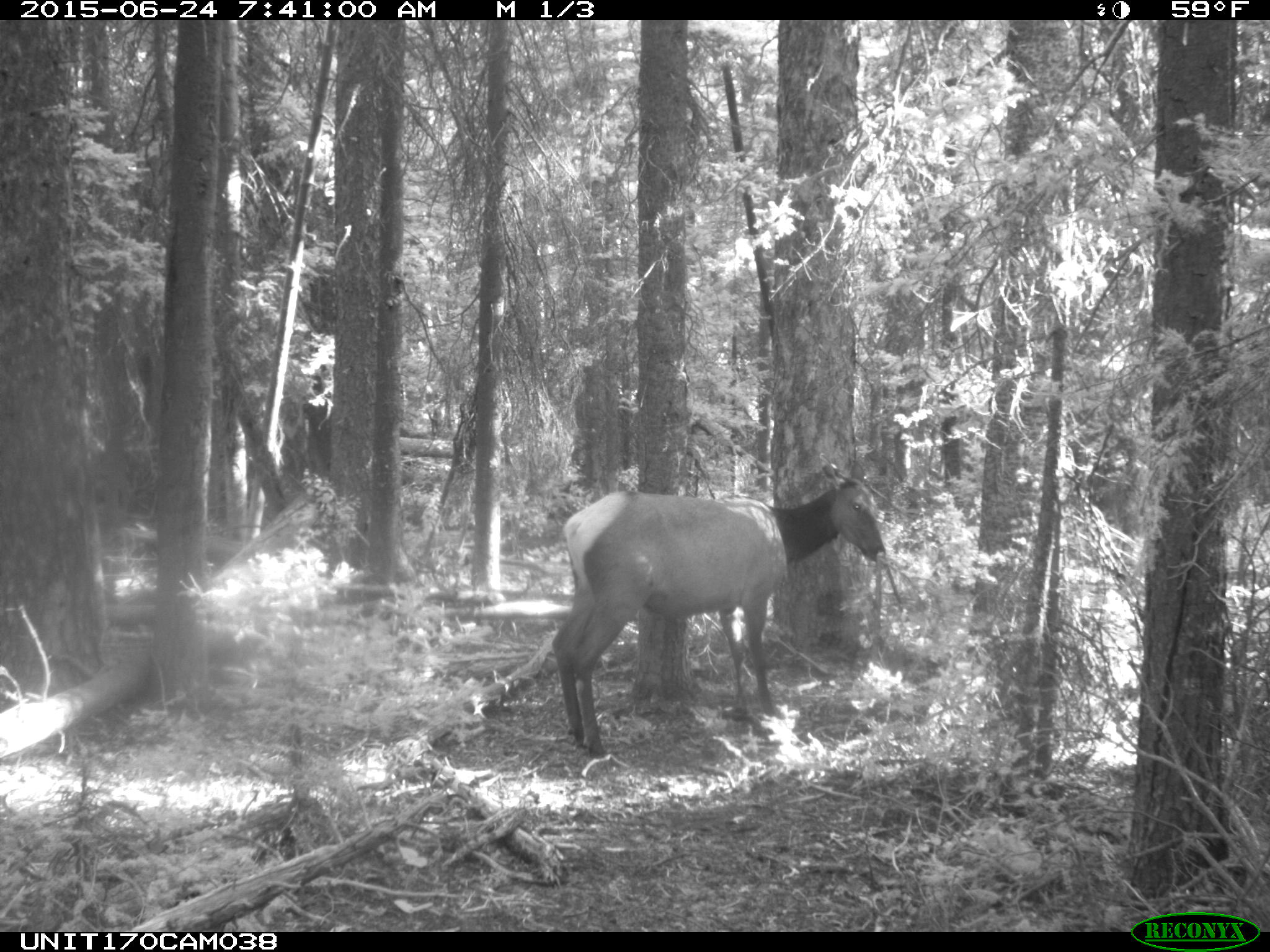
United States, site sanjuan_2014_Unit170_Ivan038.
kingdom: Animalia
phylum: Chordata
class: Mammalia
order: Artiodactyla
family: Cervidae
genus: Cervus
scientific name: Cervus elaphus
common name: red deer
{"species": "Cervus elaphus (red deer)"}